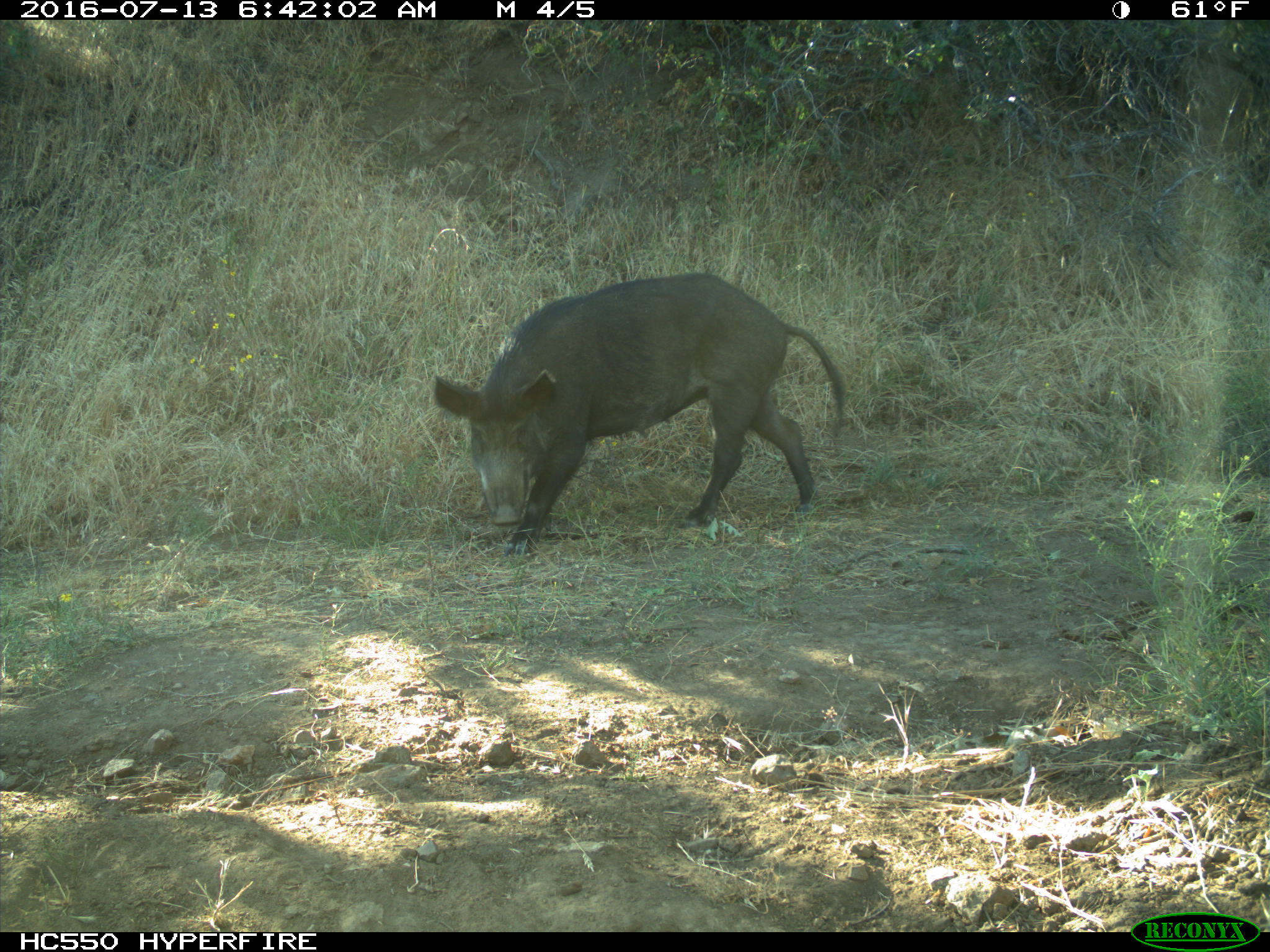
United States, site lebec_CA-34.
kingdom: Animalia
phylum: Chordata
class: Mammalia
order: Artiodactyla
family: Suidae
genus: Sus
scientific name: Sus scrofa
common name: wild boar